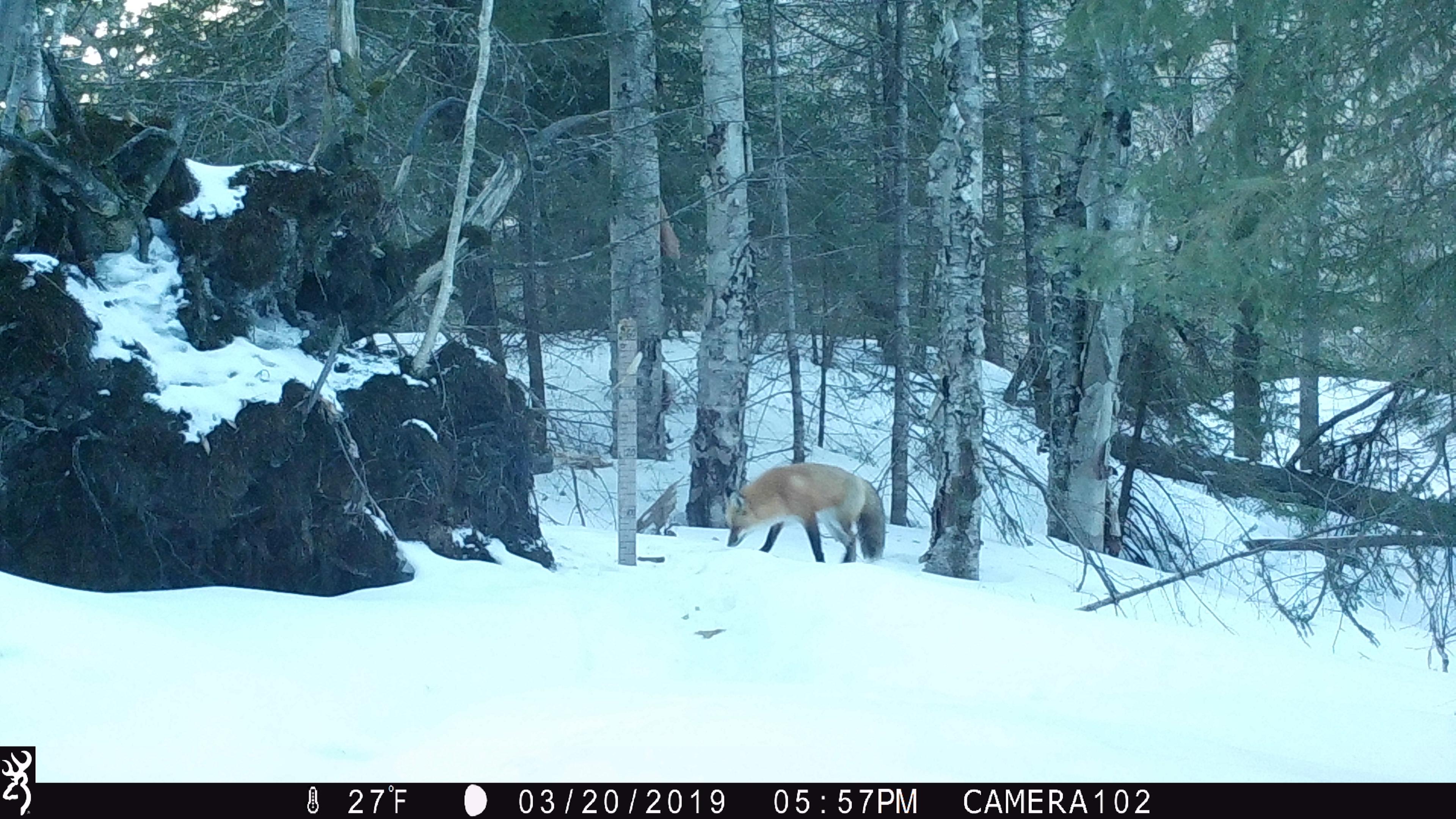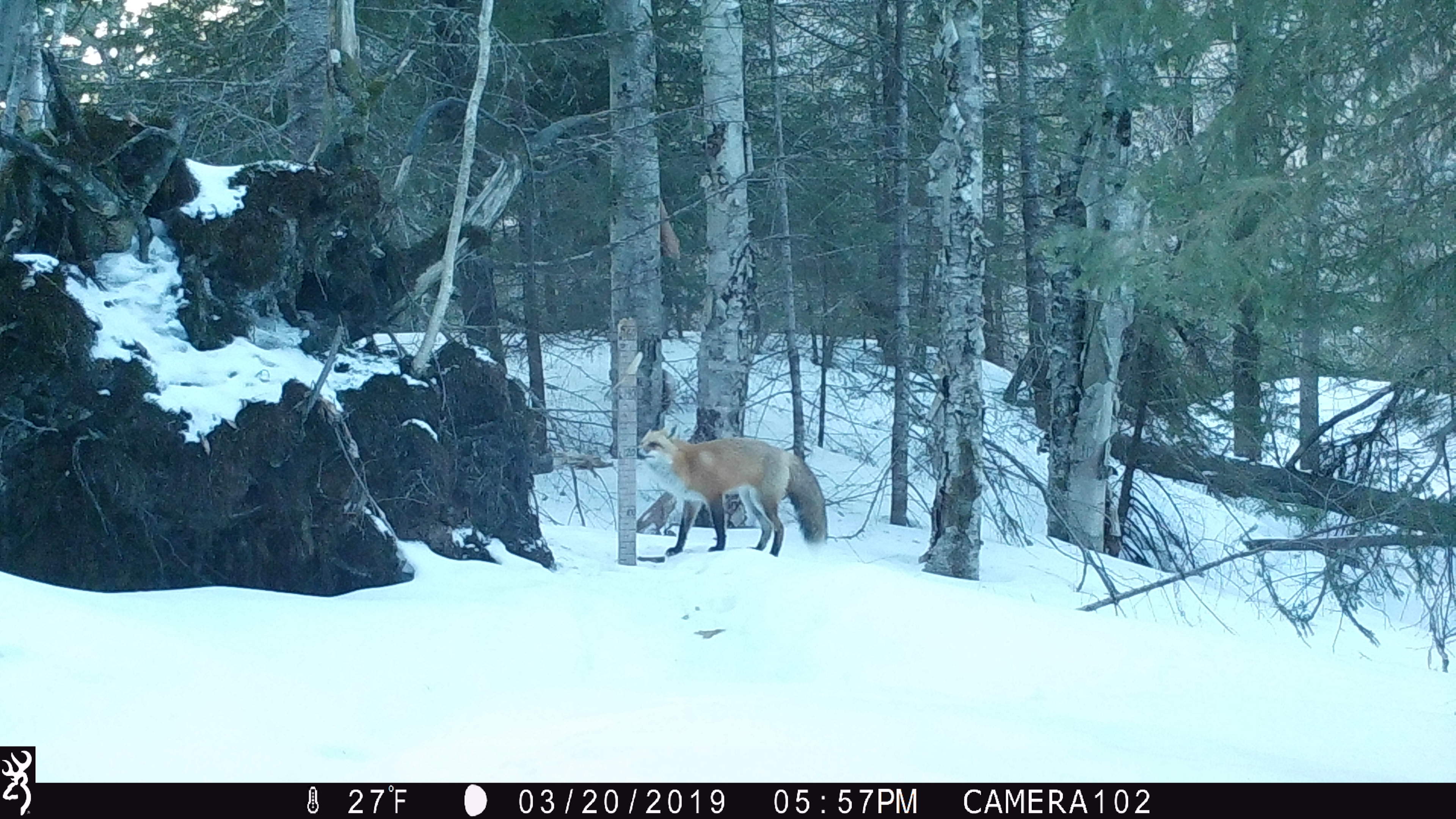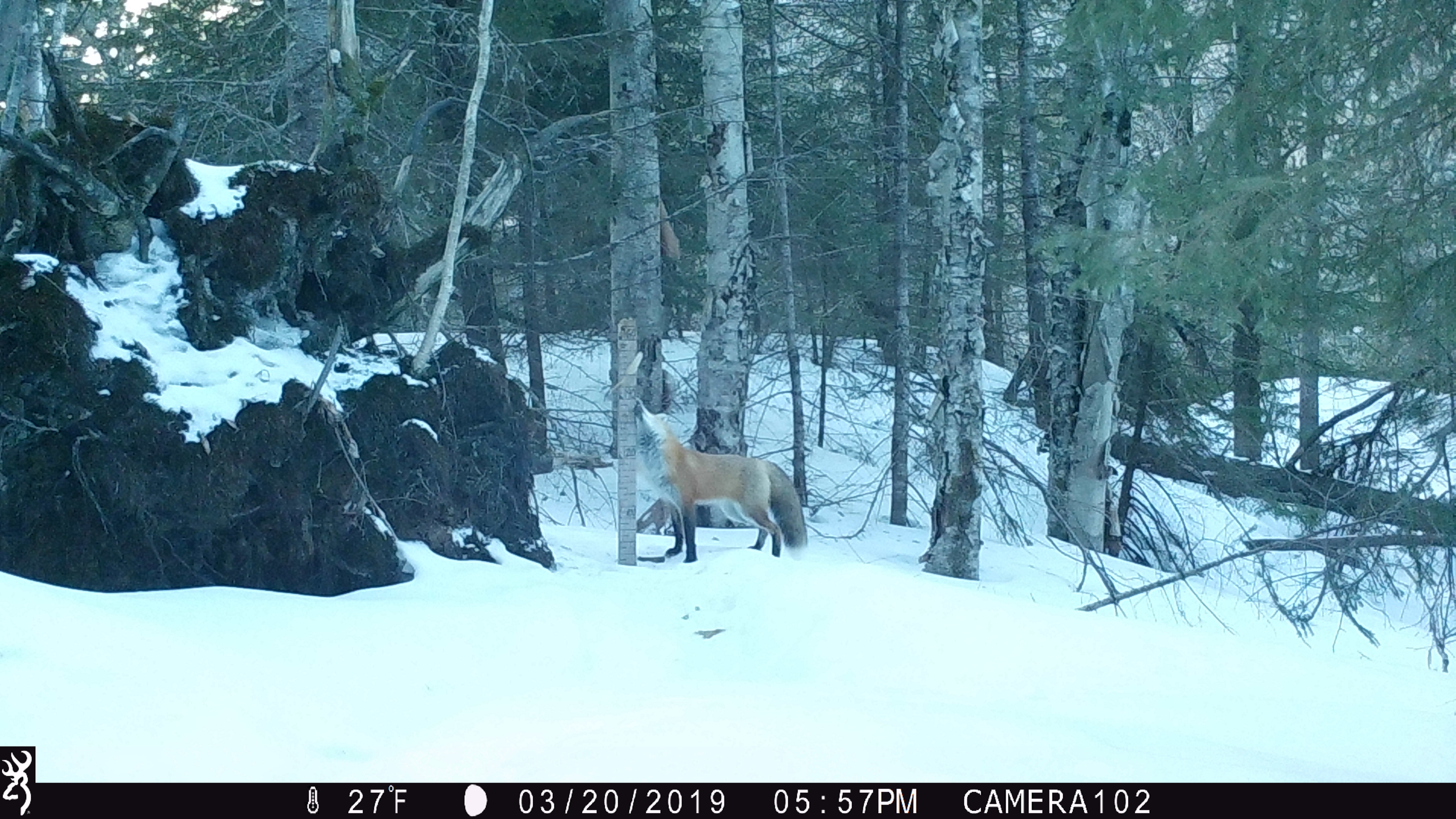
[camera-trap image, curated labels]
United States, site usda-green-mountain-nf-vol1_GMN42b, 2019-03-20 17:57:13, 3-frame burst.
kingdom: Animalia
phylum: Chordata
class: Mammalia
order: Carnivora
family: Canidae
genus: Vulpes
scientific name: Vulpes vulpes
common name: red fox